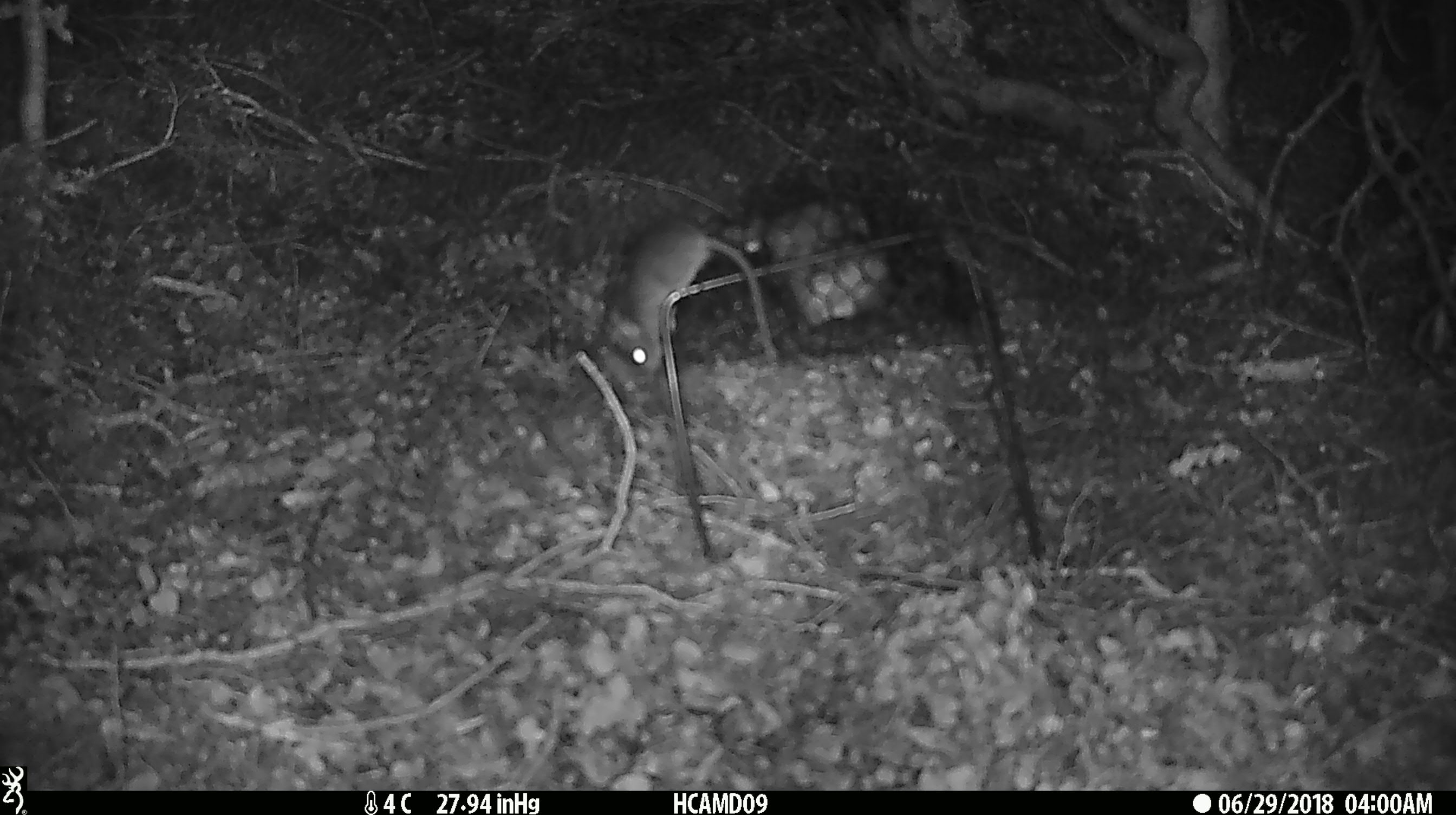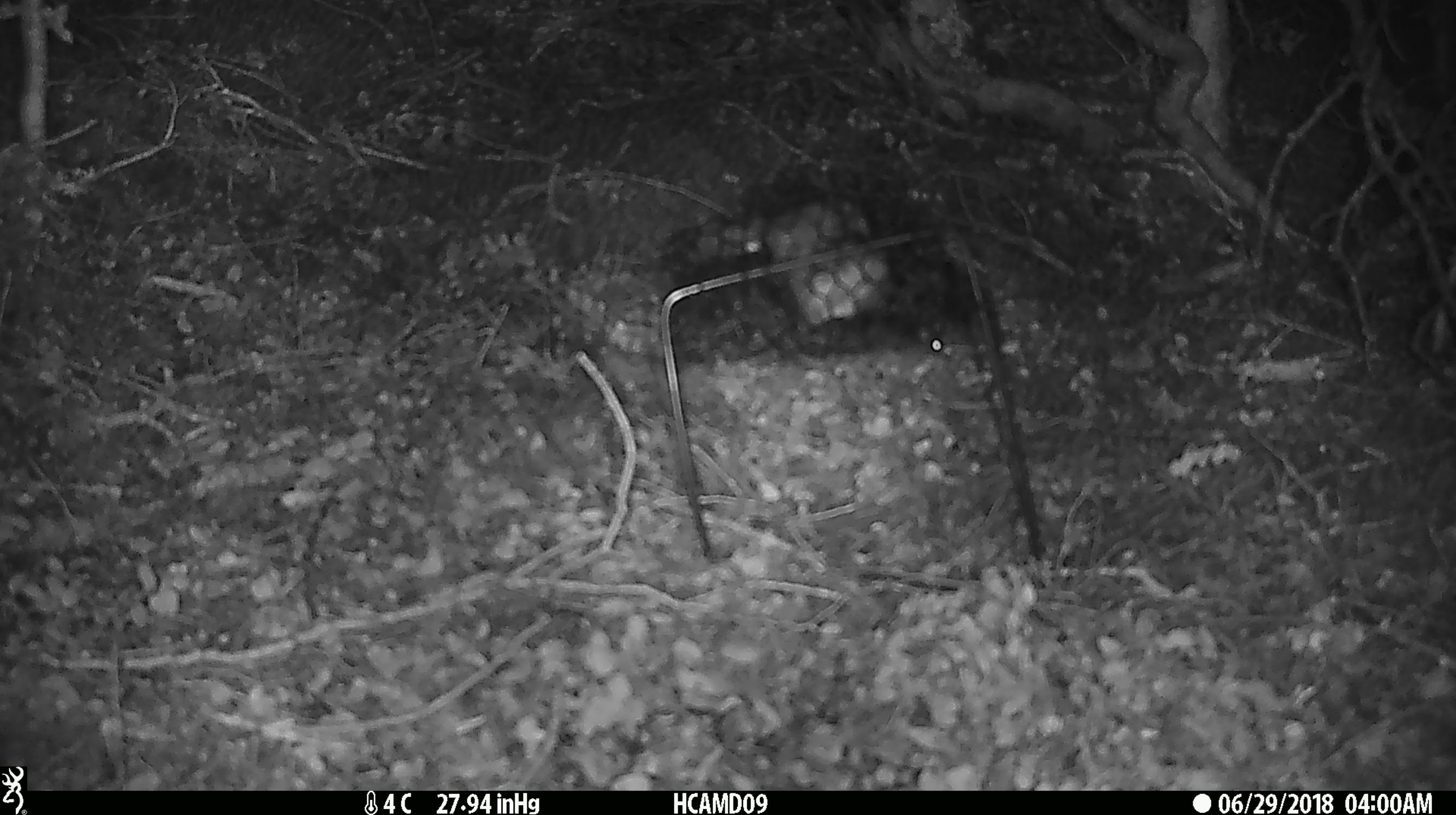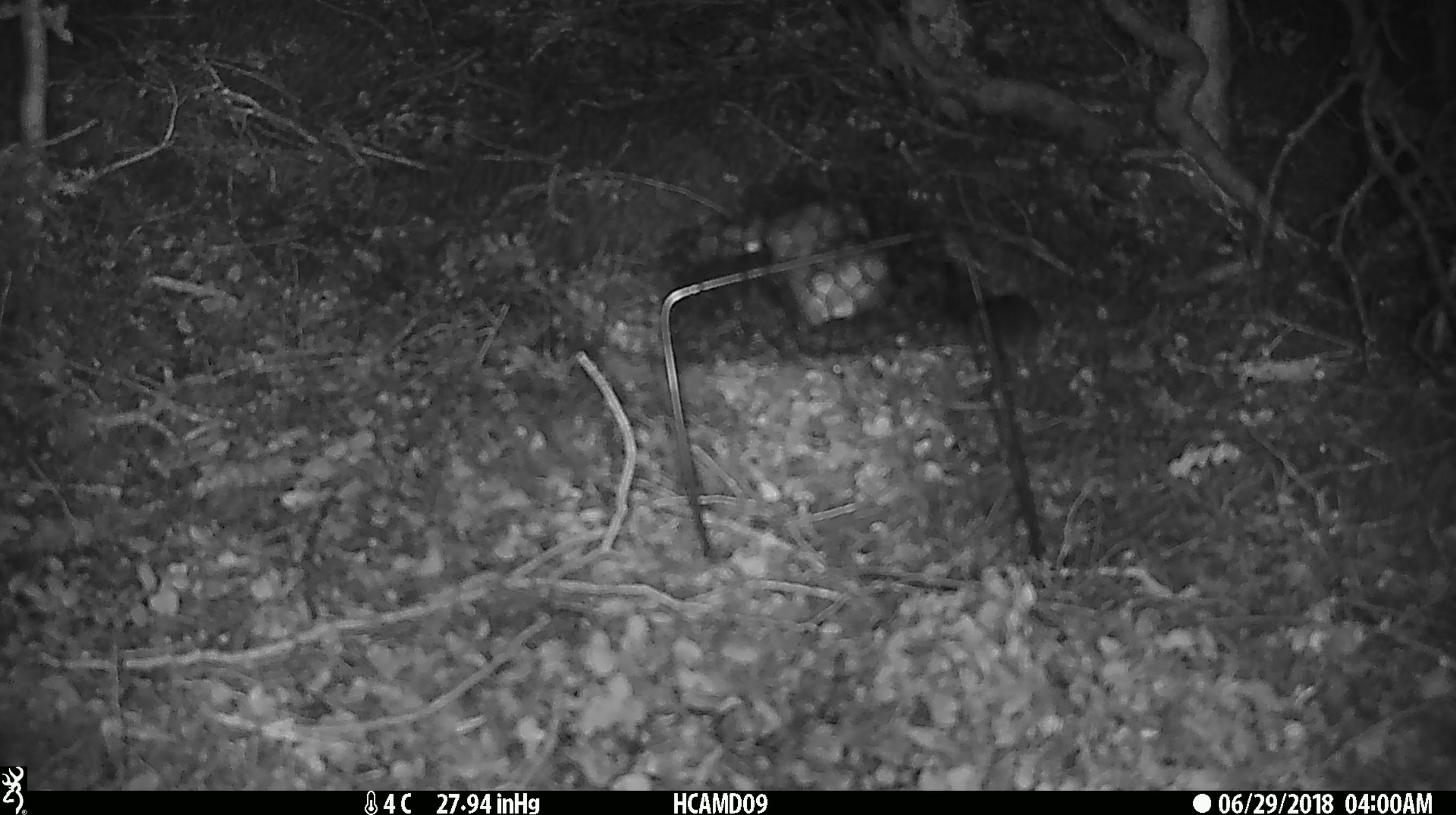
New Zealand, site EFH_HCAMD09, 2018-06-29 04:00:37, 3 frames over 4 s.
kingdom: Animalia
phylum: Chordata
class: Mammalia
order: Rodentia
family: Muridae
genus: Mus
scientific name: Mus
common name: mouse